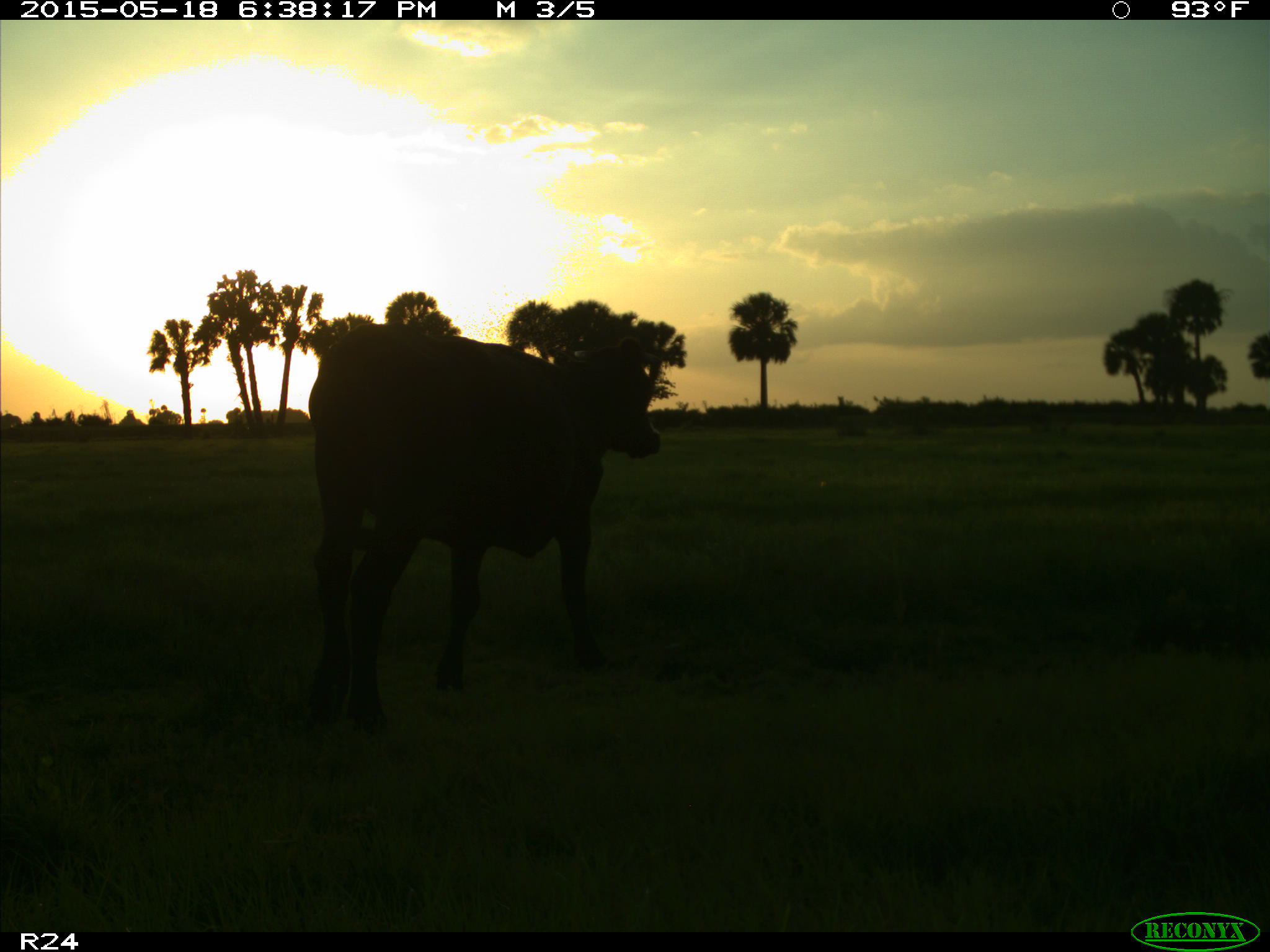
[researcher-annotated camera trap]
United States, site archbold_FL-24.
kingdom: Animalia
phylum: Chordata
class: Mammalia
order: Artiodactyla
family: Bovidae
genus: Bos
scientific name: Bos taurus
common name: domestic cow